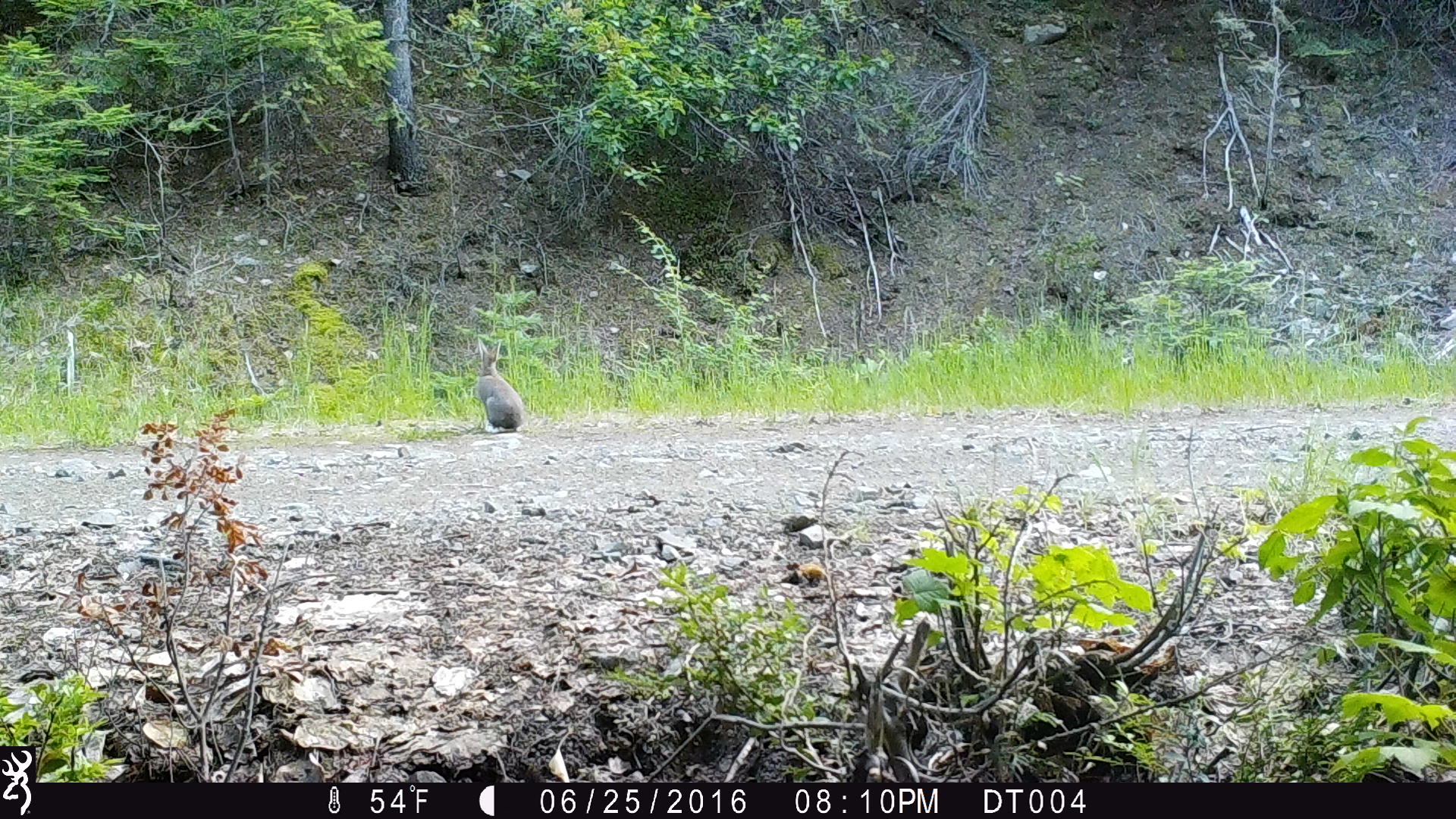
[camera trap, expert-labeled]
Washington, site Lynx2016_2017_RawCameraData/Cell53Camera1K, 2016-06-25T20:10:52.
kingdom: Animalia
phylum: Chordata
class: Mammalia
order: Lagomorpha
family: Leporidae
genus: Lepus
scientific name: Lepus americanus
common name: snowshoe hare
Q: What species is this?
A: Lepus americanus (snowshoe hare).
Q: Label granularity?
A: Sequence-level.